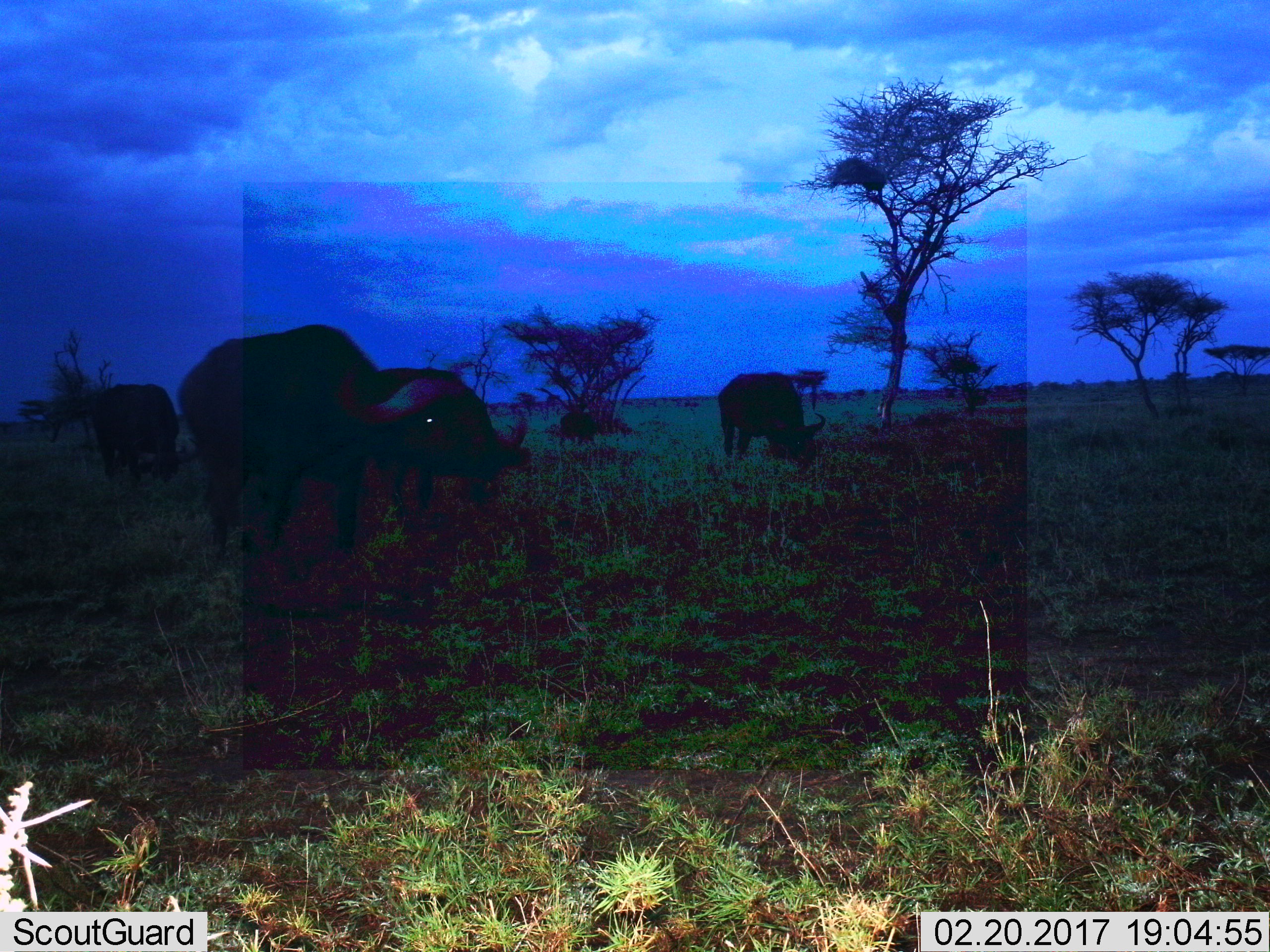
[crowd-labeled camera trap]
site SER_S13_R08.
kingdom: Animalia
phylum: Chordata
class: Mammalia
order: Artiodactyla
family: Bovidae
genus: Syncerus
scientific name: Syncerus caffer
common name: african buffalo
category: buffalo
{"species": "buffalo (african buffalo) (Syncerus caffer)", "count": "4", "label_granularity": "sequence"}